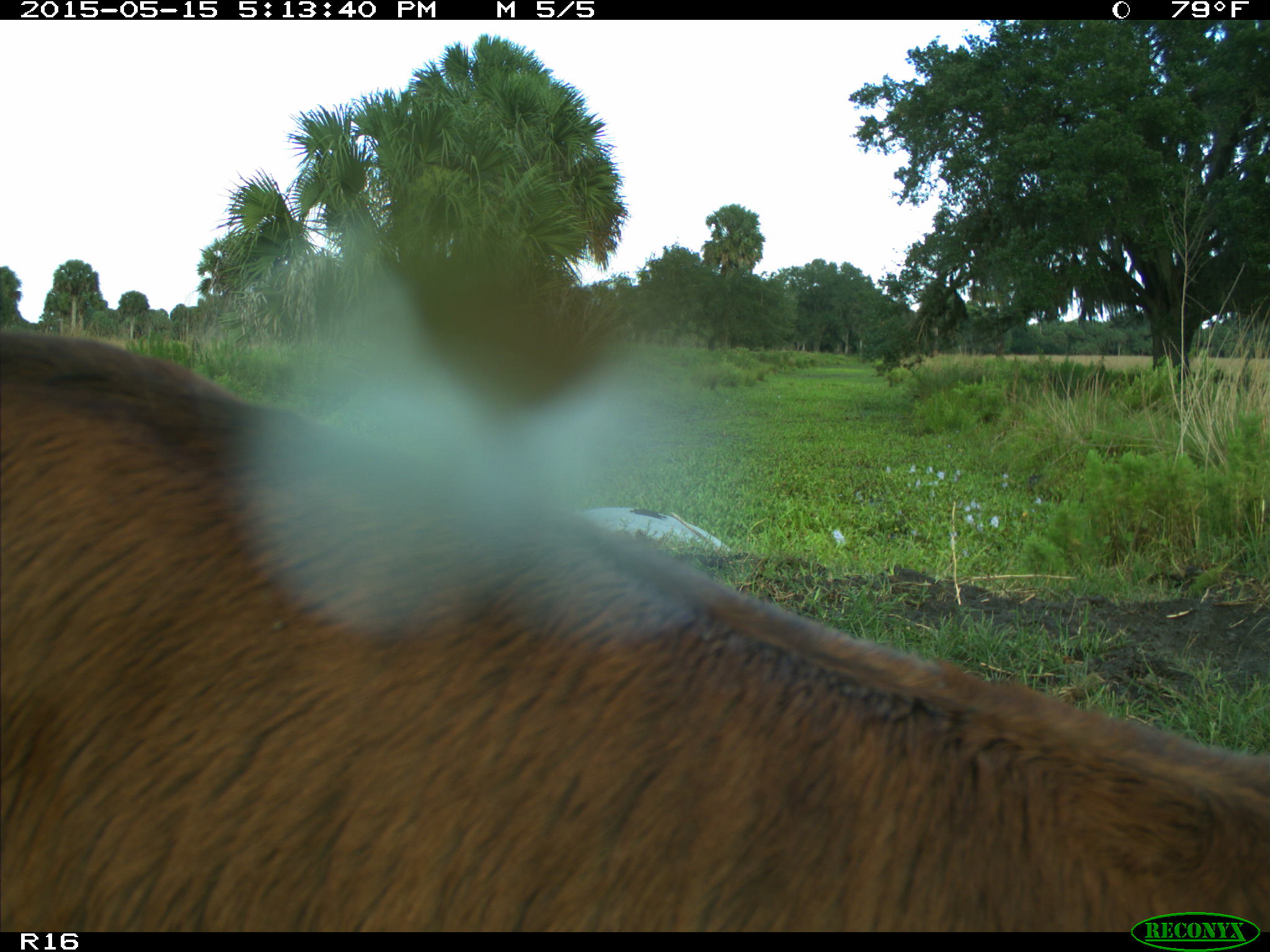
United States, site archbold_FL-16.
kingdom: Animalia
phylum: Chordata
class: Mammalia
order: Artiodactyla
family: Bovidae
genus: Bos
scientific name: Bos taurus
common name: domestic cow